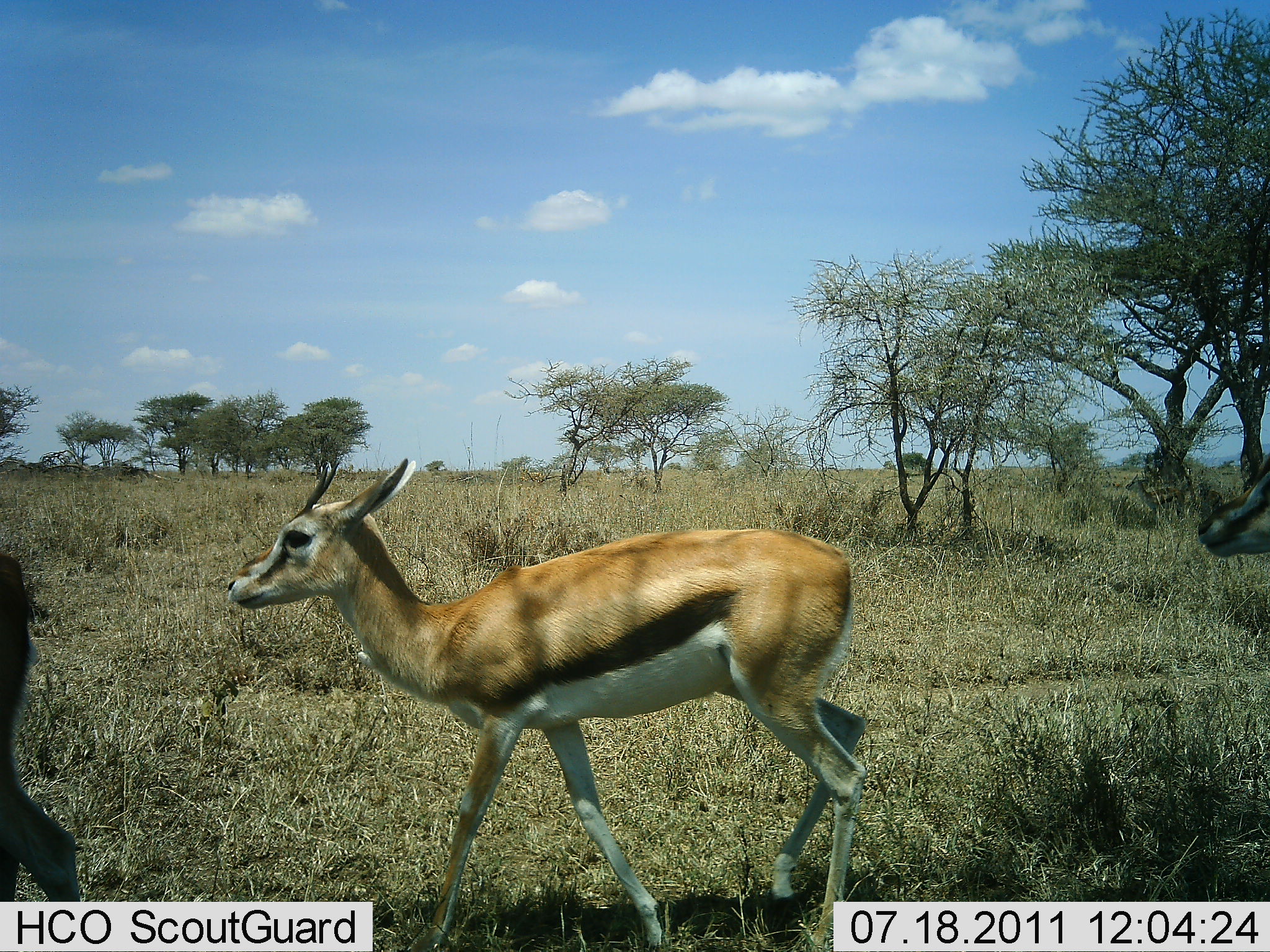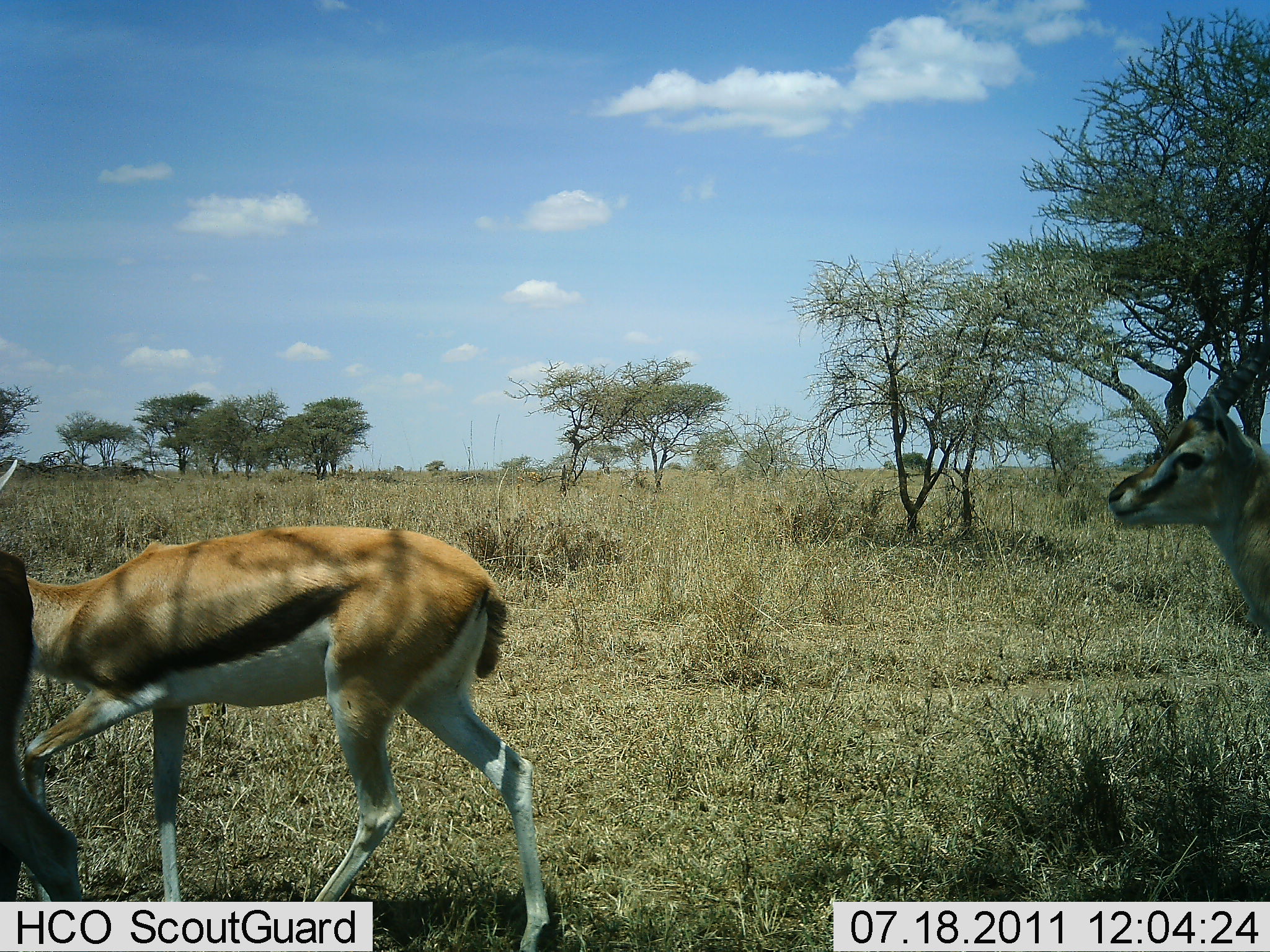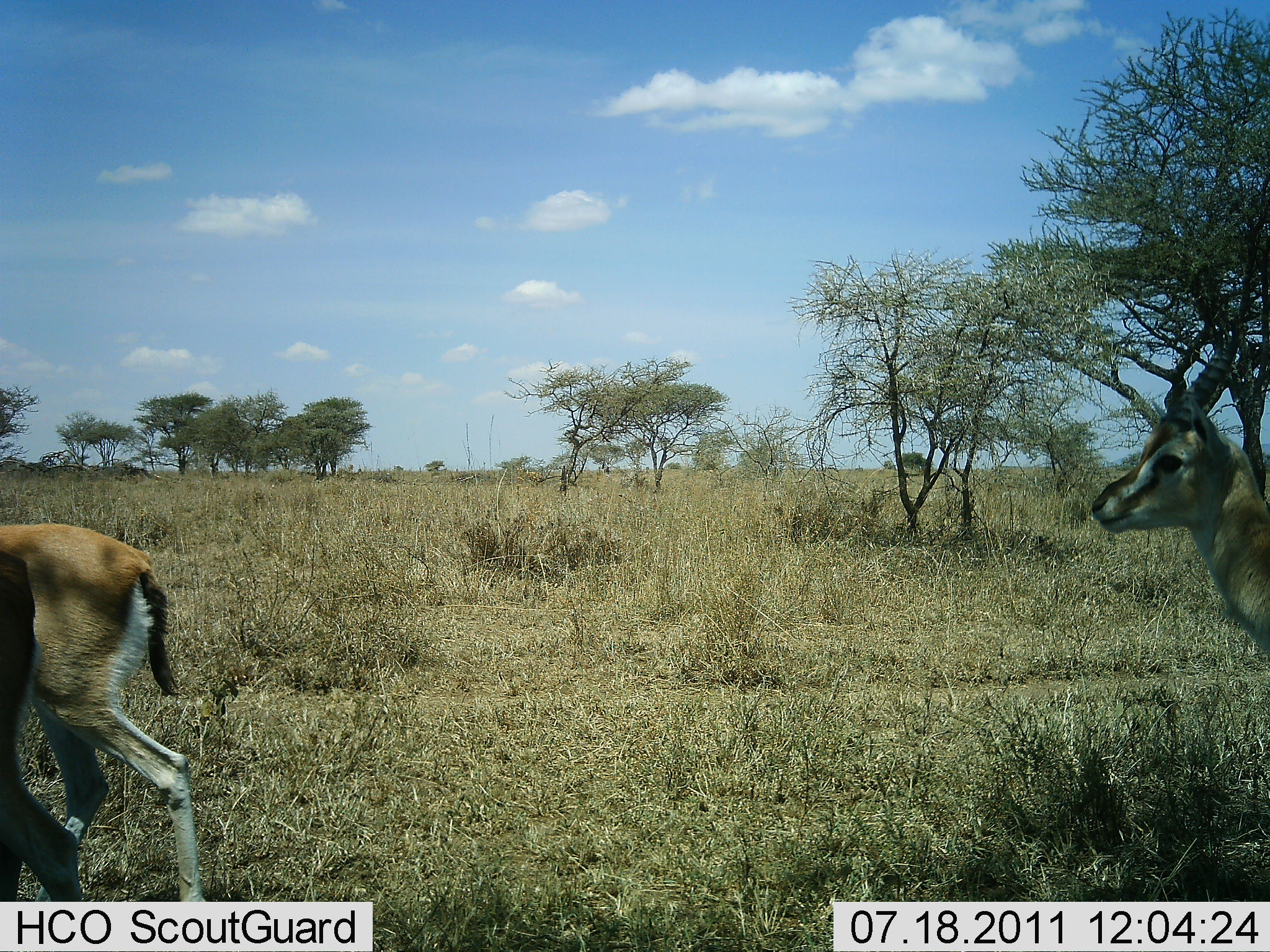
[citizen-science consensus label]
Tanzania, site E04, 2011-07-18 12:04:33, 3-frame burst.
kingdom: Animalia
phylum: Chordata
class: Mammalia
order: Artiodactyla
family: Bovidae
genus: Eudorcas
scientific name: Eudorcas thomsonii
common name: thomson's gazelle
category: gazellethomsons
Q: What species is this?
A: Gazellethomsons (thomson's gazelle) (Eudorcas thomsonii).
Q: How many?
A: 3.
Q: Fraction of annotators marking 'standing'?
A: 17%.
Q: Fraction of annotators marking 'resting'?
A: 0%.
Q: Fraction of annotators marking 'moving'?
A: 100%.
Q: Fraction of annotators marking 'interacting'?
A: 0%.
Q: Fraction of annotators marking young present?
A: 8%.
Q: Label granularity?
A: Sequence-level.